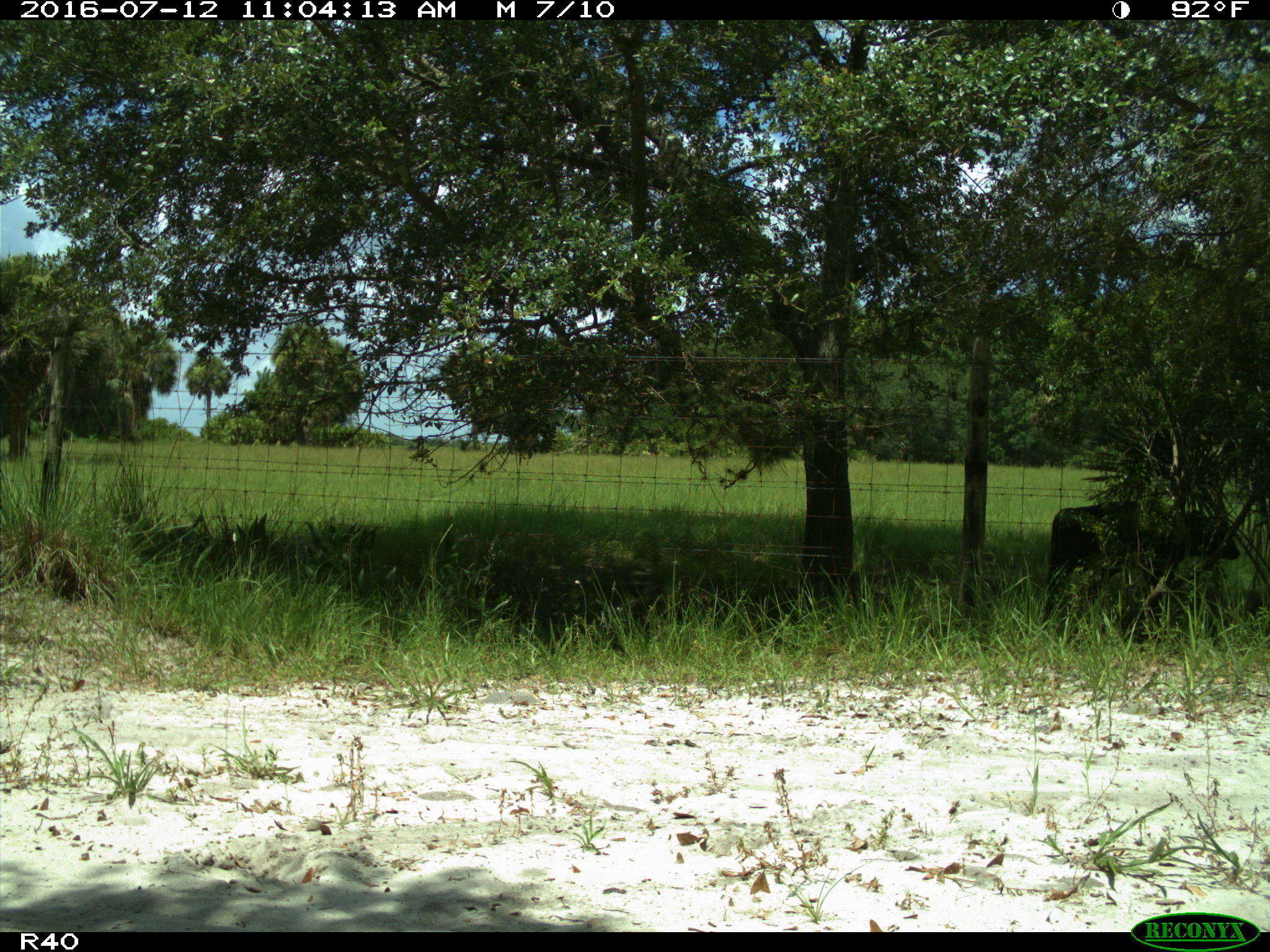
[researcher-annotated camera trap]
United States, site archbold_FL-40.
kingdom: Animalia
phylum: Chordata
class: Mammalia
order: Artiodactyla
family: Bovidae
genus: Bos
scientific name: Bos taurus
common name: domestic cow